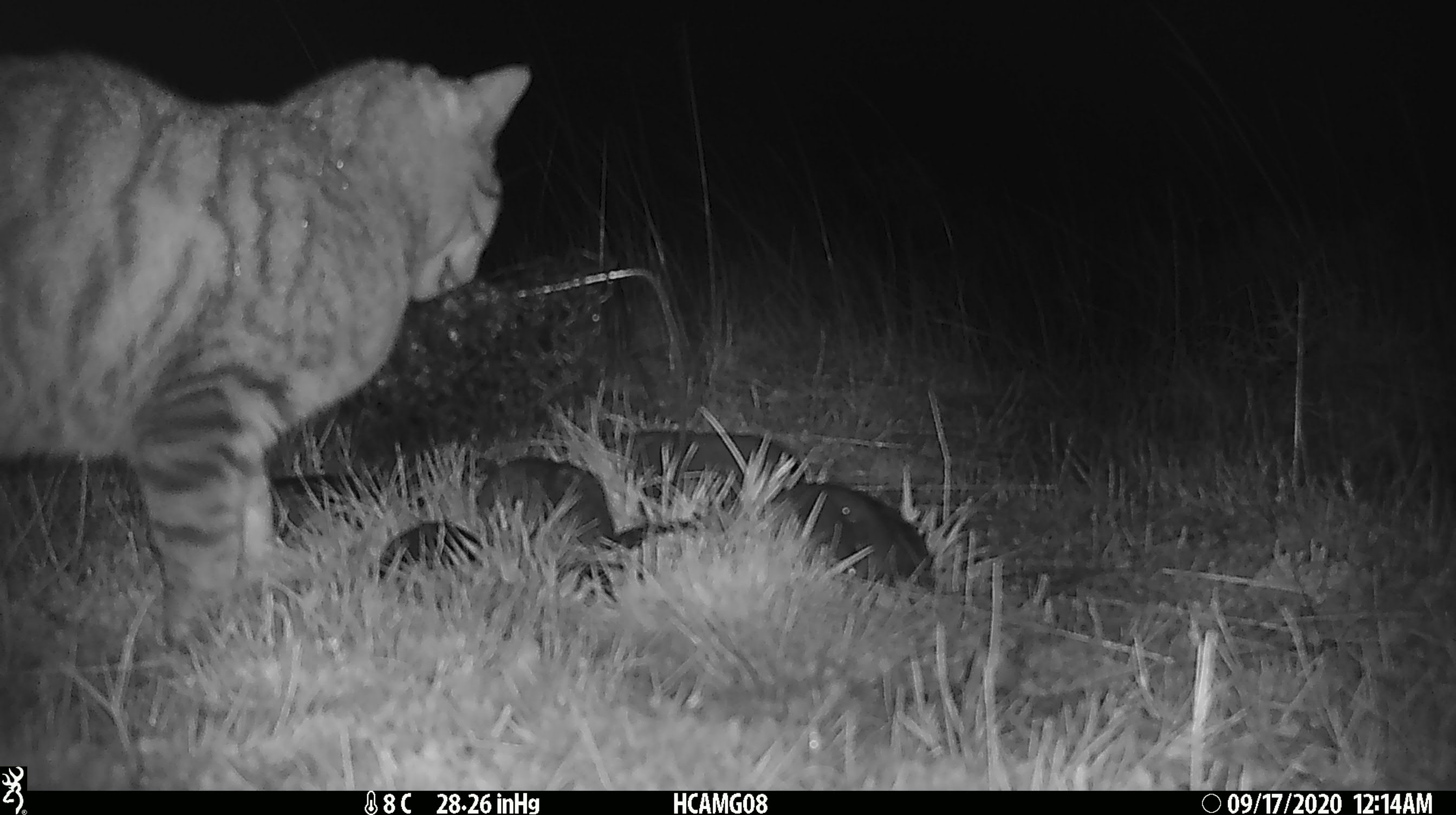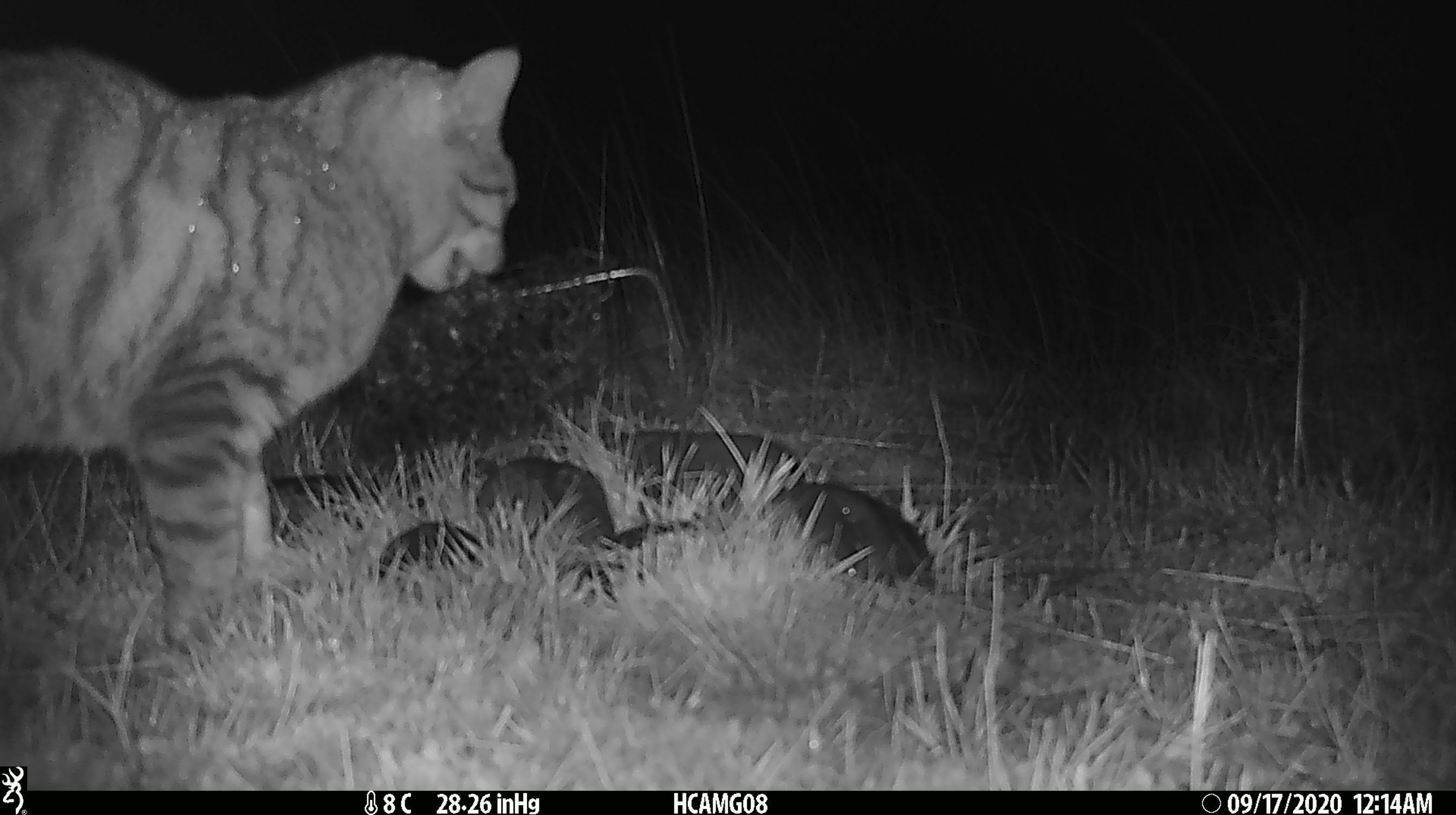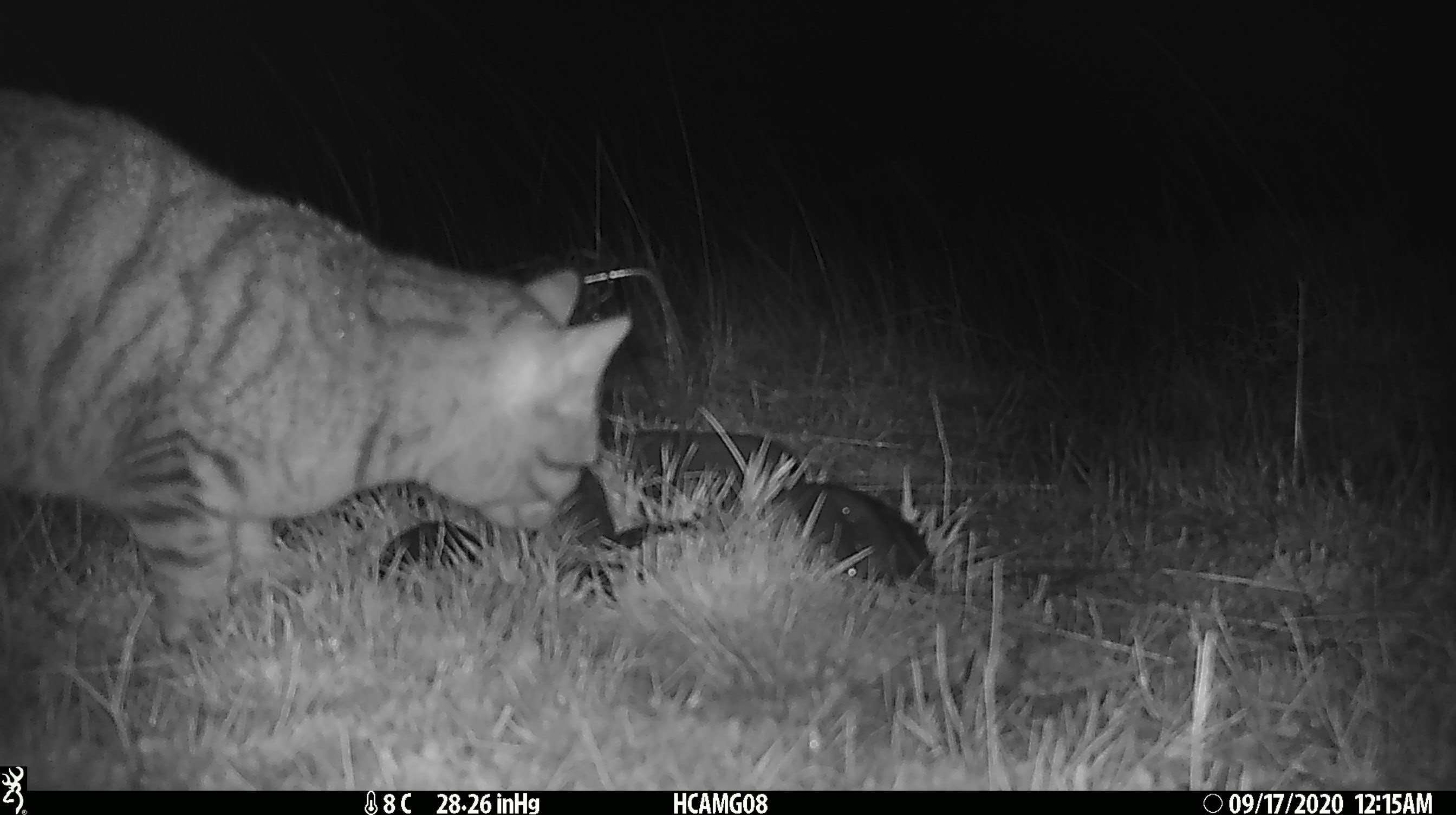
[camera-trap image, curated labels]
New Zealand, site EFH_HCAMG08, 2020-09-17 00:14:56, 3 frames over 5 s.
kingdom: Animalia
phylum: Chordata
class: Mammalia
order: Carnivora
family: Felidae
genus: Felis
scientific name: Felis catus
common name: domestic cat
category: cat